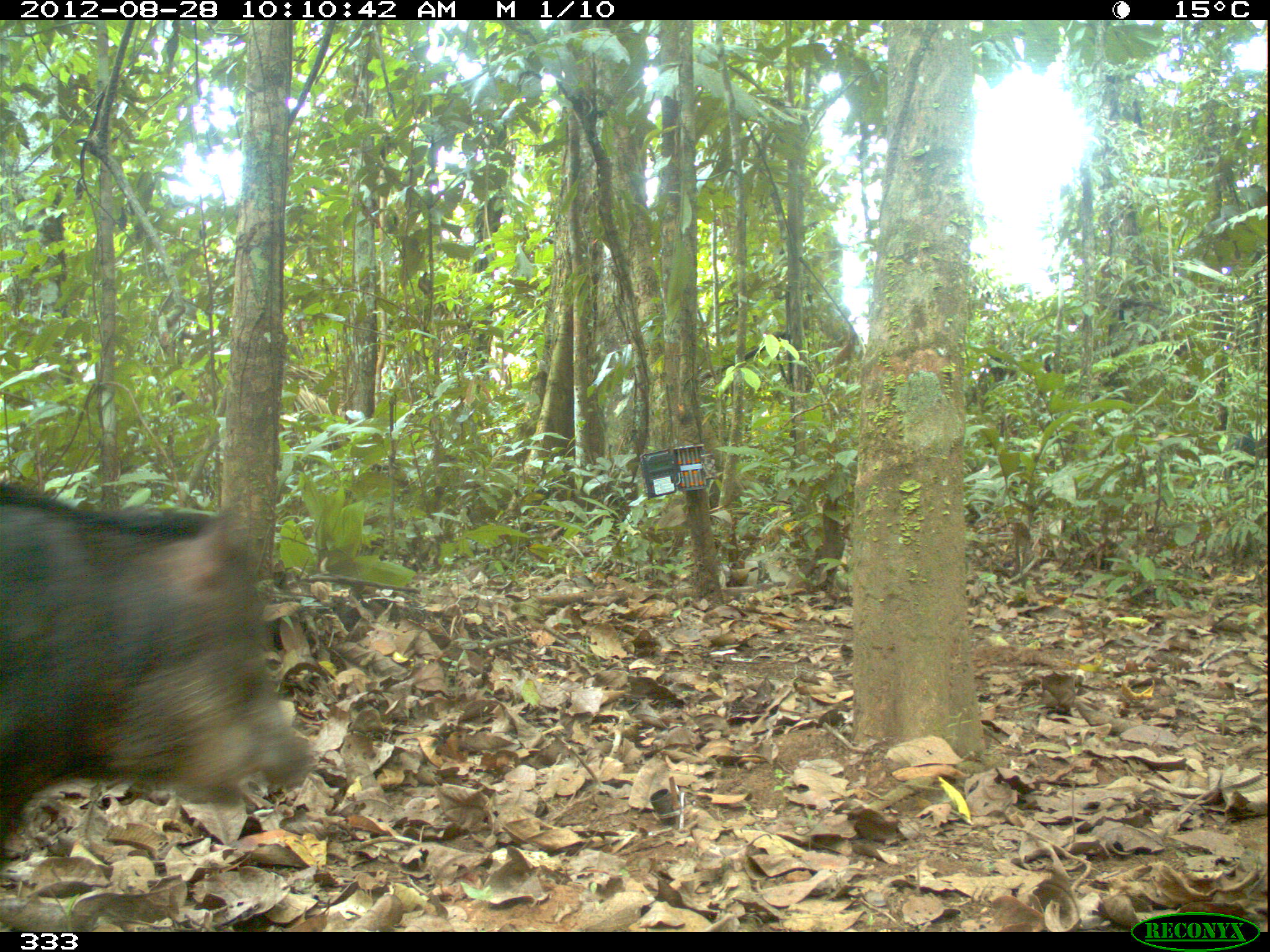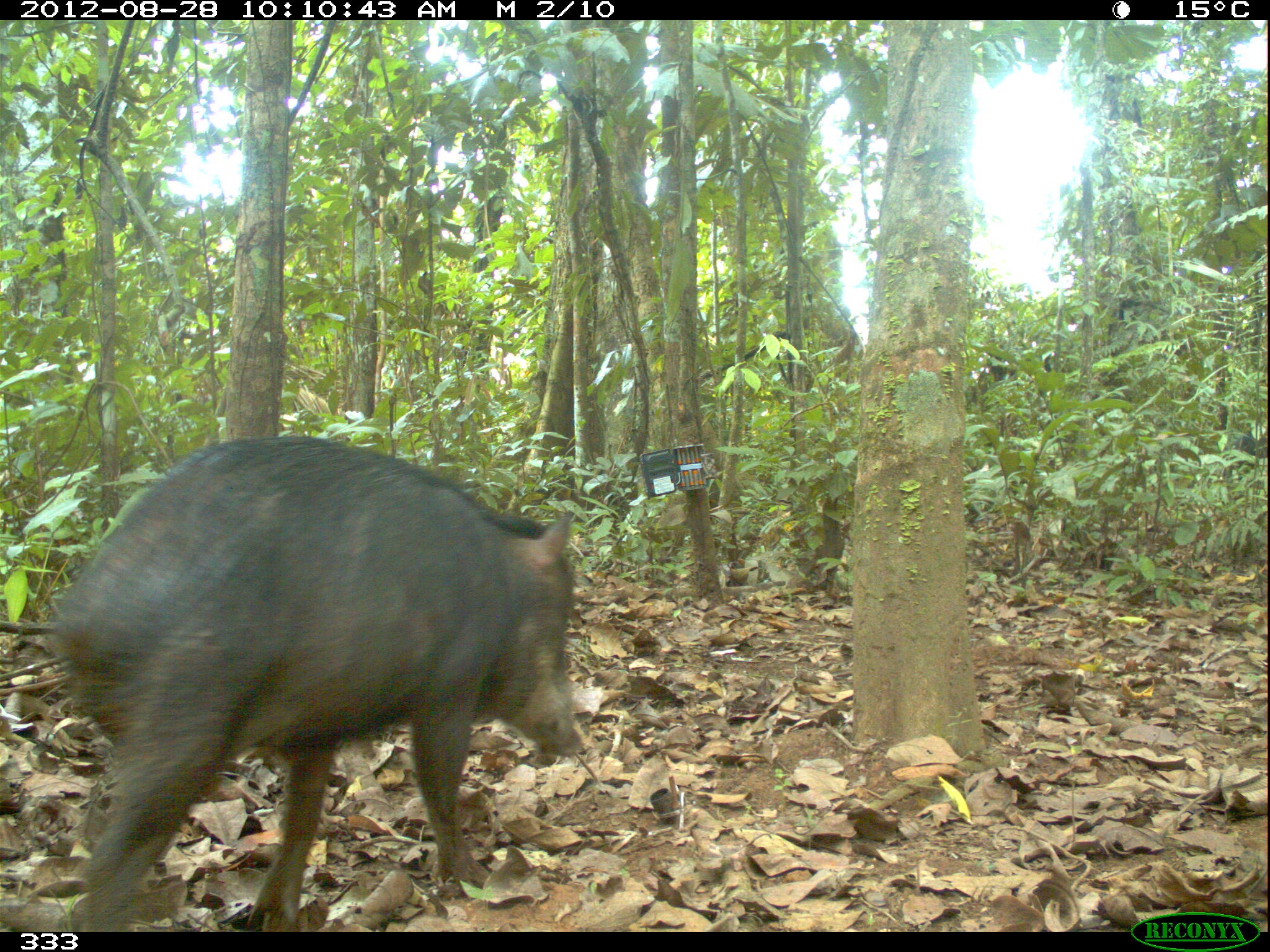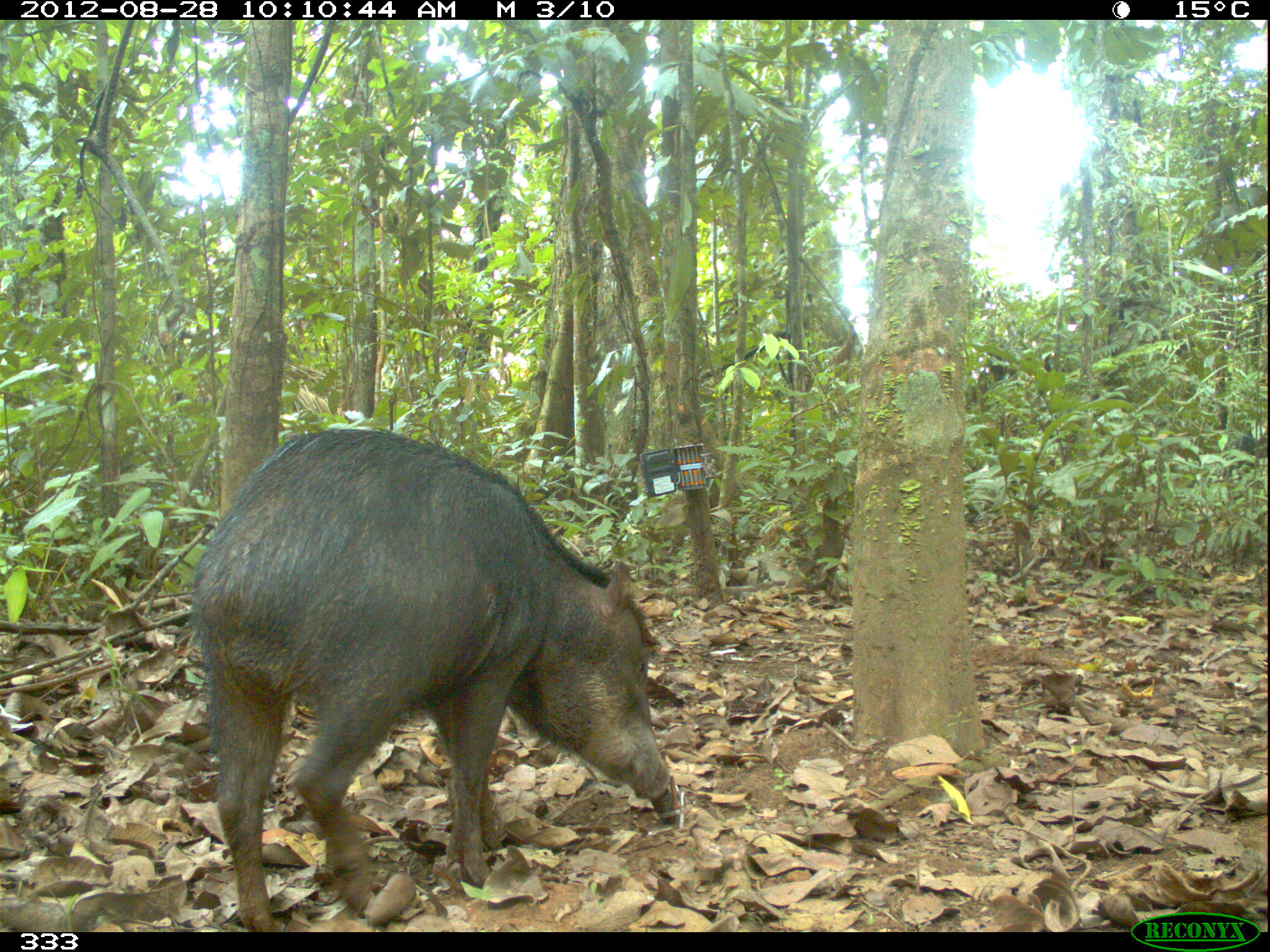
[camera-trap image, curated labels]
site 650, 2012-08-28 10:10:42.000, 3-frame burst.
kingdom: Animalia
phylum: Chordata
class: Mammalia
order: Artiodactyla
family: Tayassuidae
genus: Tayassu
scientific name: Tayassu pecari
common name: white-lipped peccary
Tayassu pecari (white-lipped peccary).